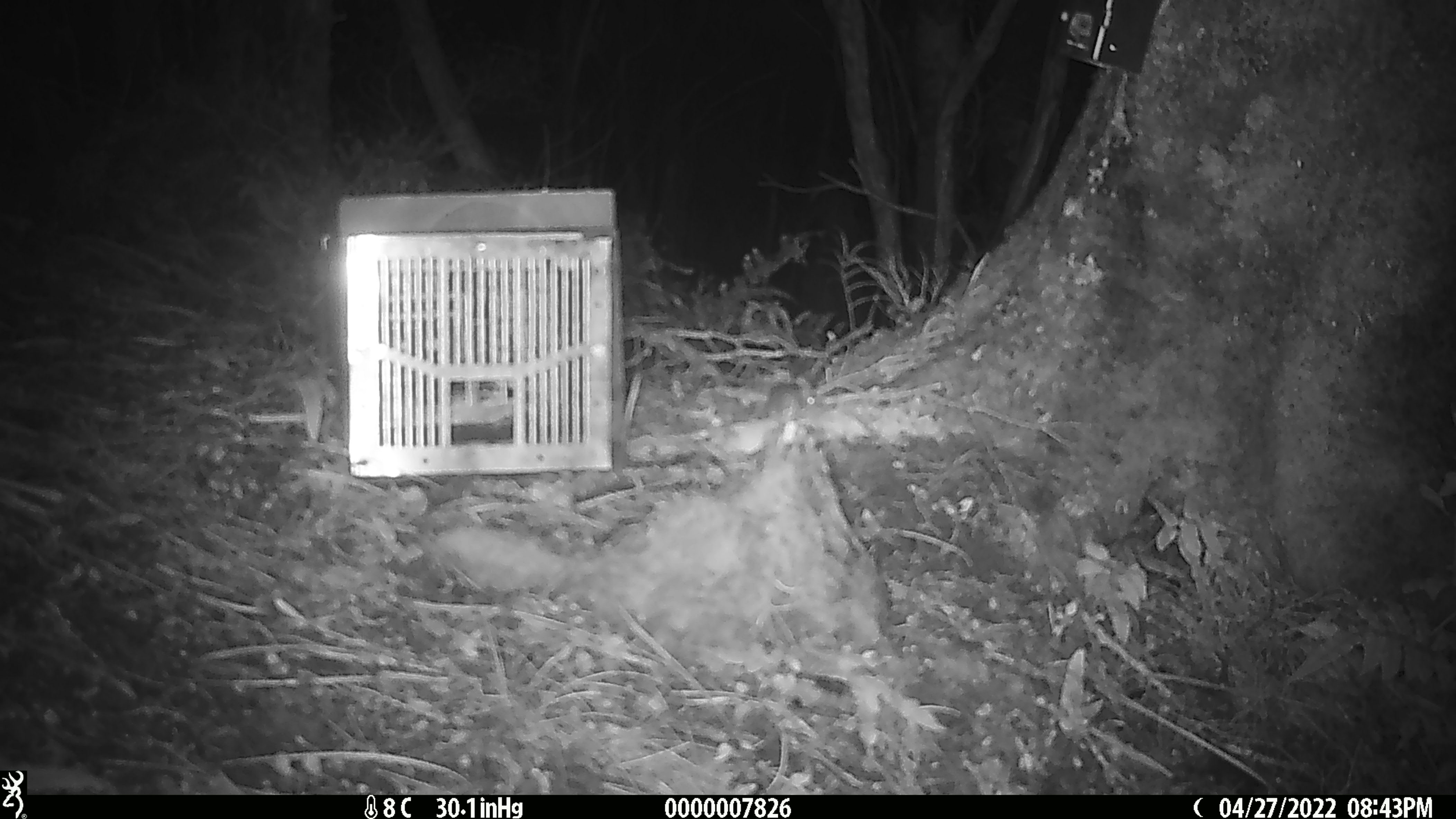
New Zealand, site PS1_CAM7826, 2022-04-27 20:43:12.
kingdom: Animalia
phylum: Chordata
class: Mammalia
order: Rodentia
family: Muridae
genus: Mus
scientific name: Mus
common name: mouse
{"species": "mouse (Mus)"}